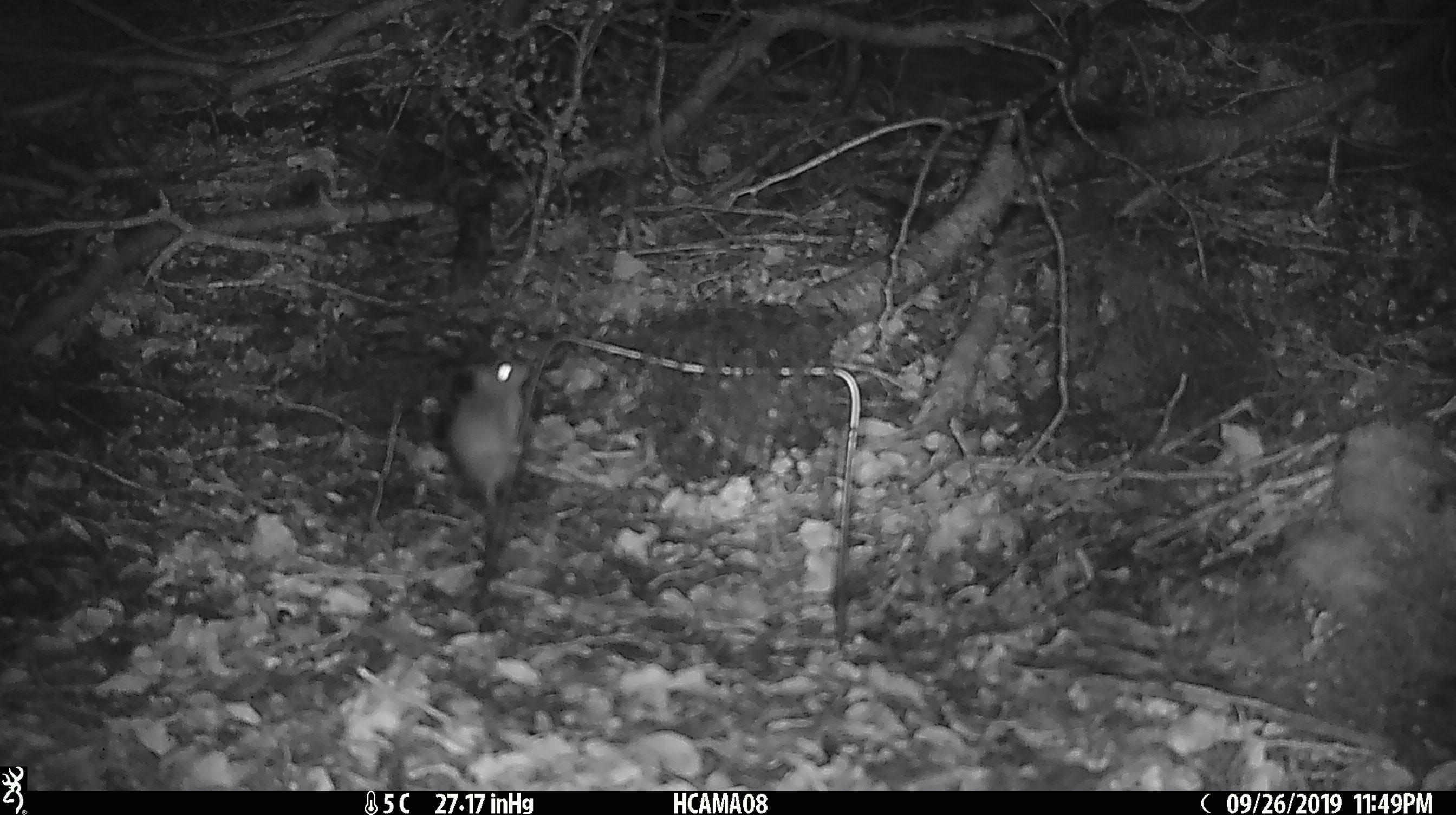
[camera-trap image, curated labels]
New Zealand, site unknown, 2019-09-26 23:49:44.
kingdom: Animalia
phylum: Chordata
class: Mammalia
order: Rodentia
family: Muridae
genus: Mus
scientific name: Mus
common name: mouse